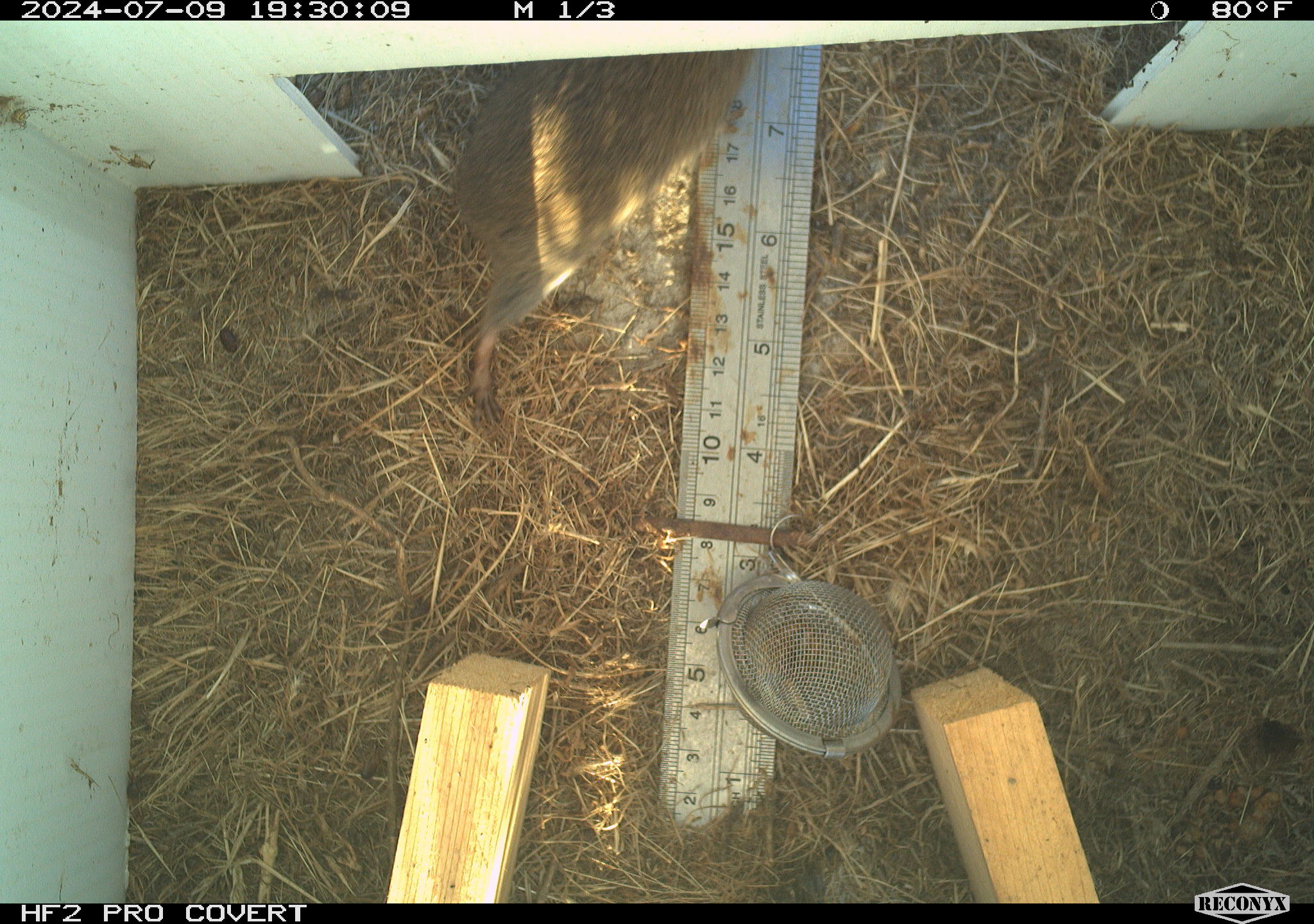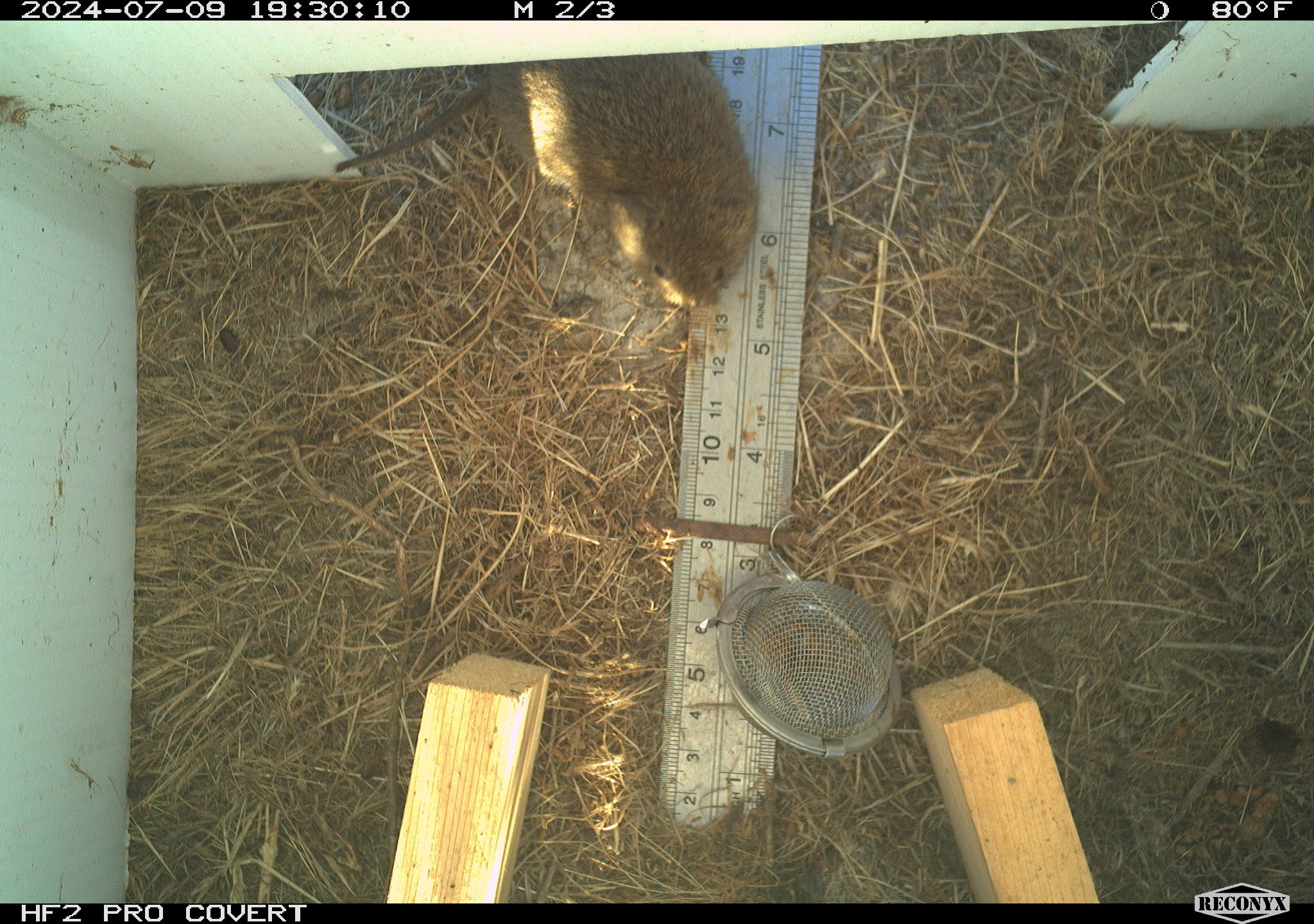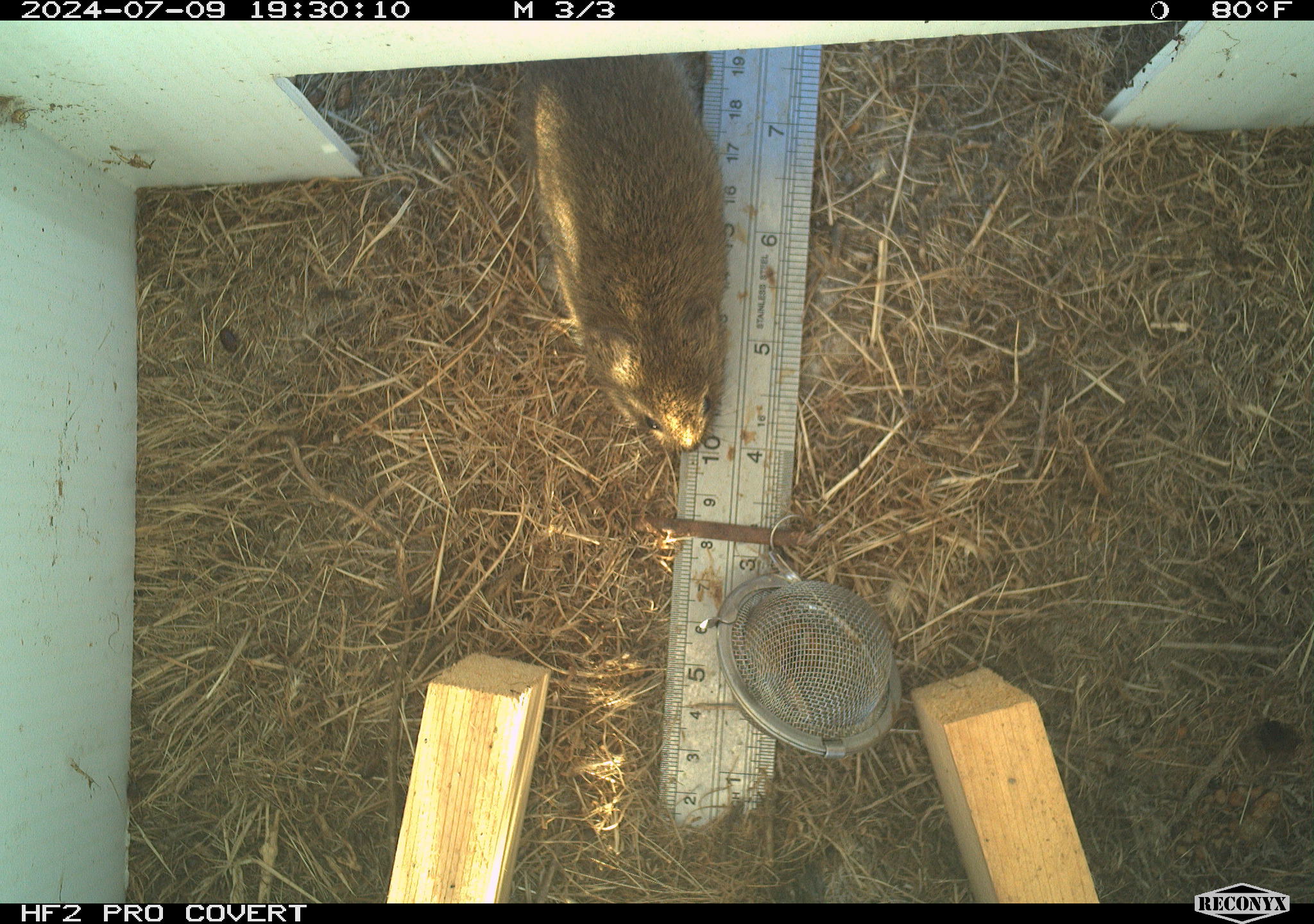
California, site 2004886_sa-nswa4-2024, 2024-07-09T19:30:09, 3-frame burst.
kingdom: Animalia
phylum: Chordata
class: Mammalia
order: Rodentia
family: Cricetidae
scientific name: Arvicolinae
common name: voles, lemmings, and muskrats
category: arvicolinae subfamily